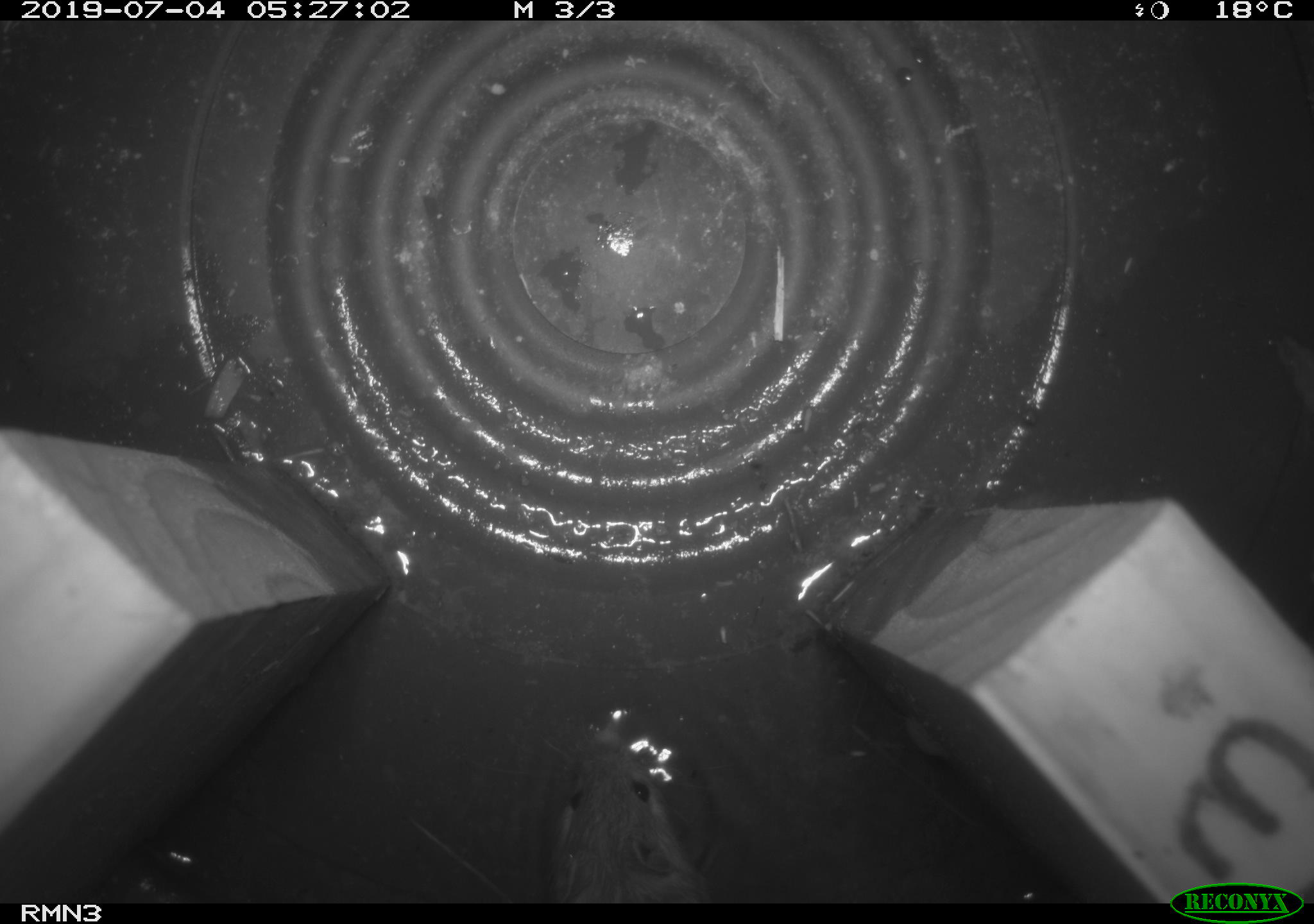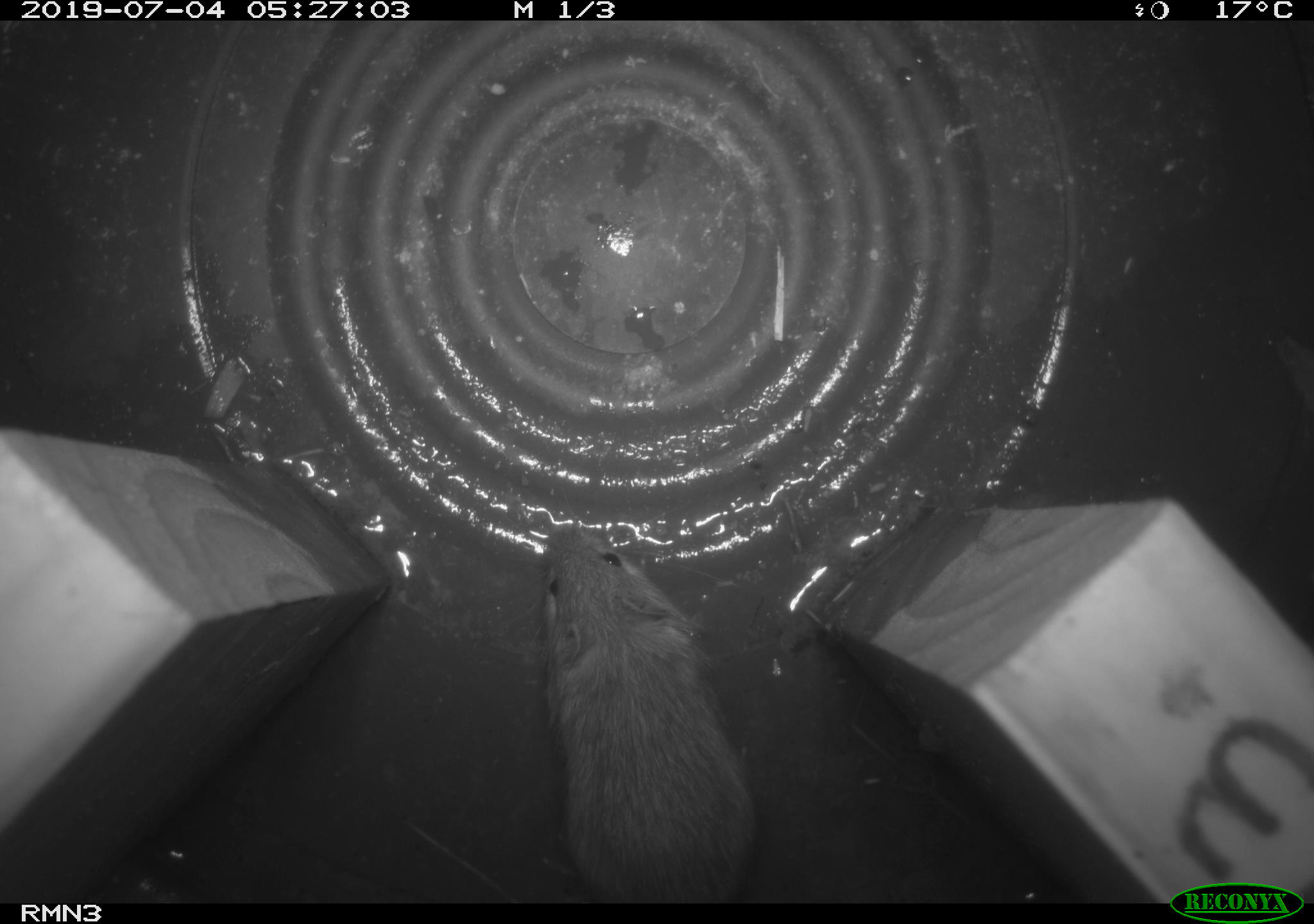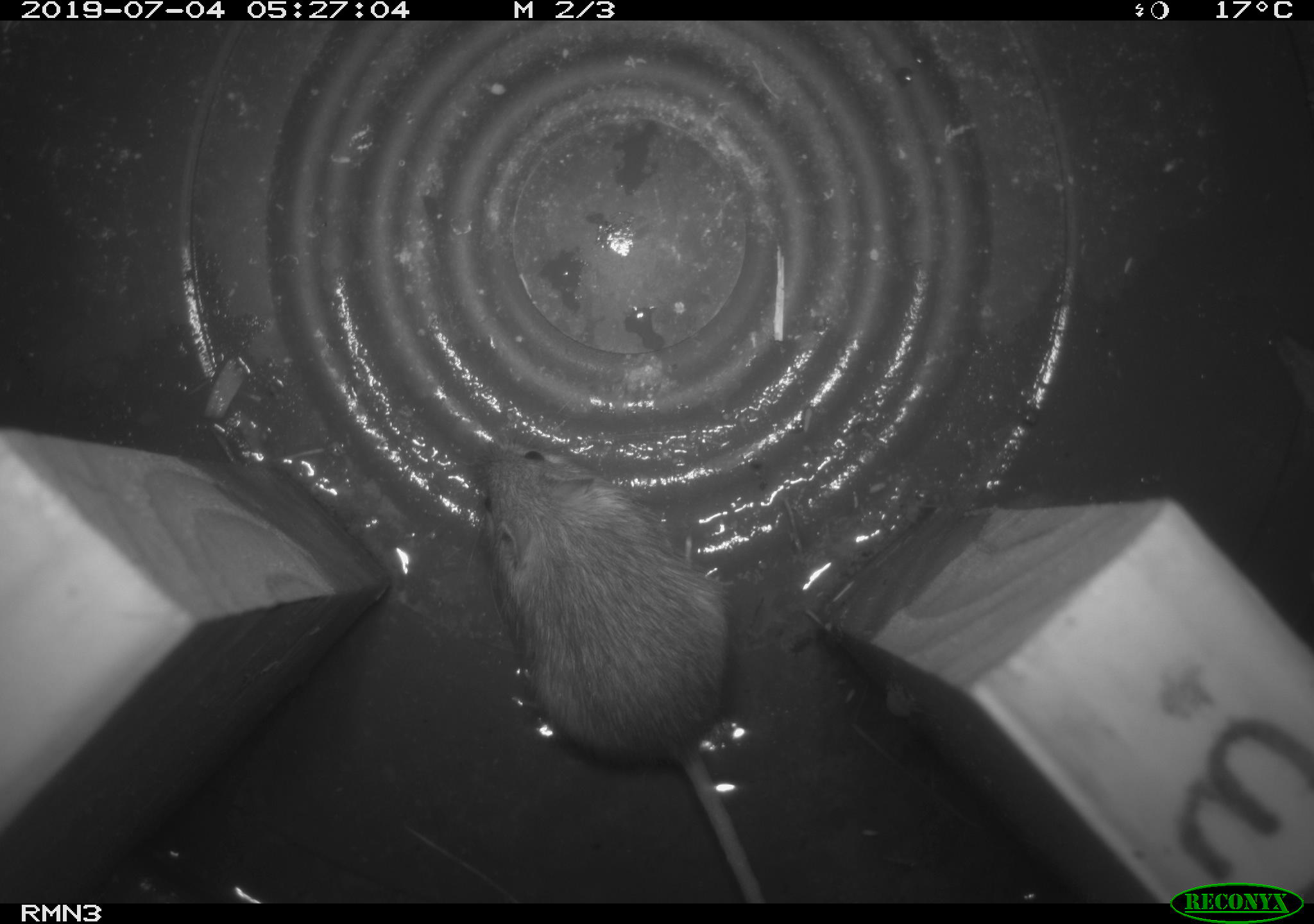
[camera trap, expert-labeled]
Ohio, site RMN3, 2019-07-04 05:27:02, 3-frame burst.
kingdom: Animalia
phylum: Chordata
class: Mammalia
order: Rodentia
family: Zapodidae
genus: Napaeozapus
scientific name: Napaeozapus insignis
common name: woodland jumping mouse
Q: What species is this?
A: Woodland jumping mouse (Napaeozapus insignis).